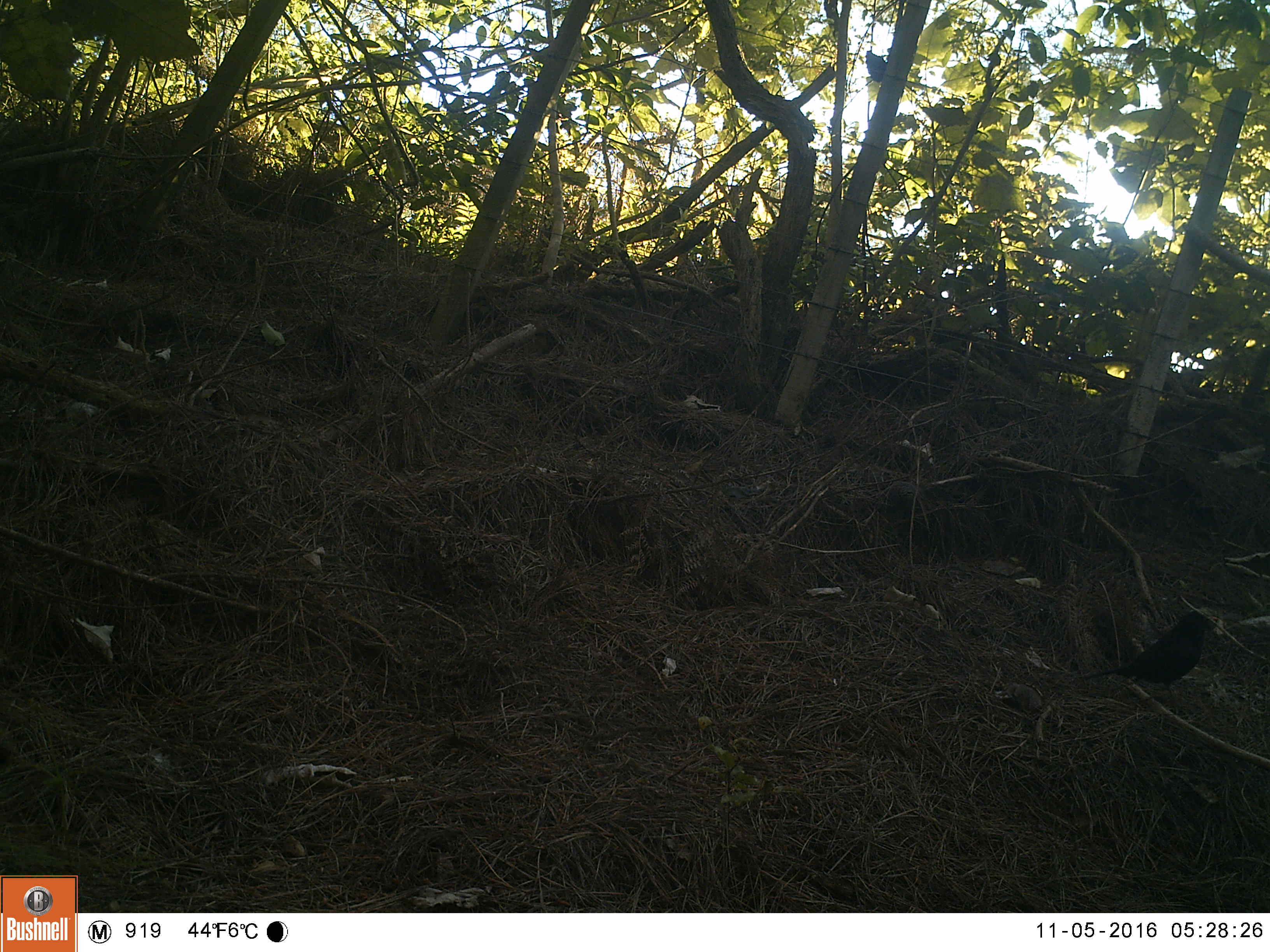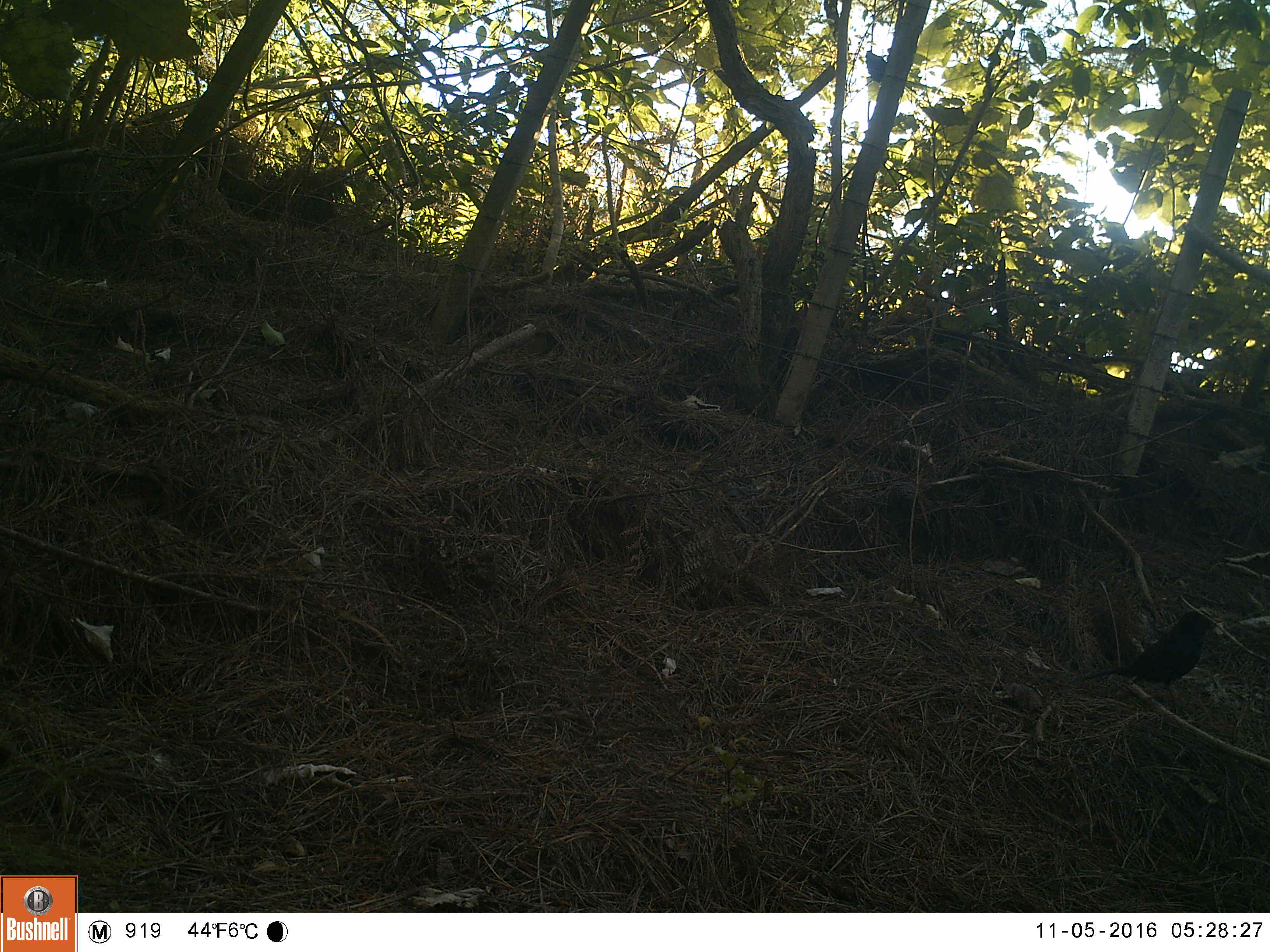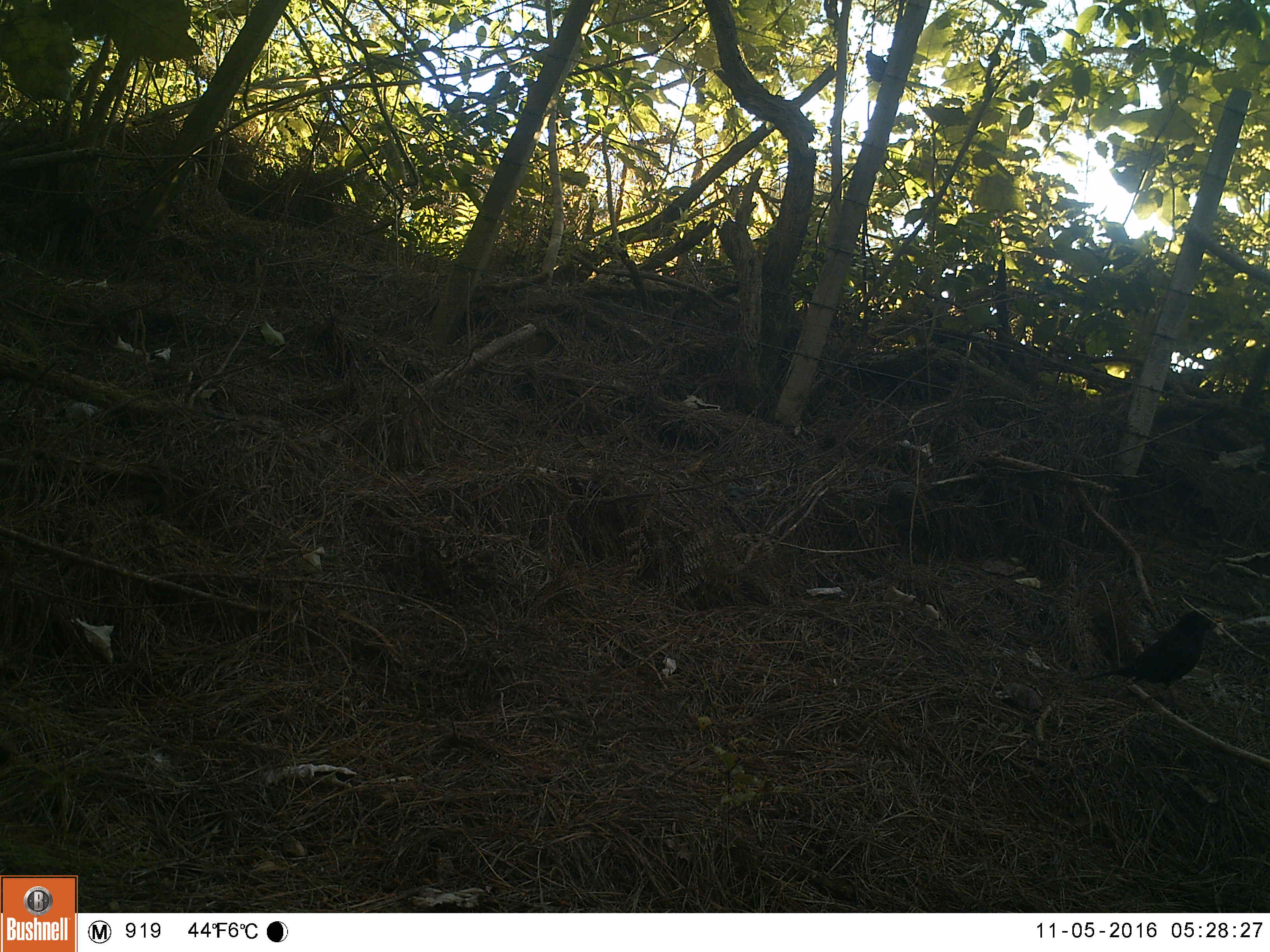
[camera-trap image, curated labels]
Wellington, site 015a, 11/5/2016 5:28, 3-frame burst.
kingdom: Animalia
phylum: Chordata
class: Aves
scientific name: Aves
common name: bird